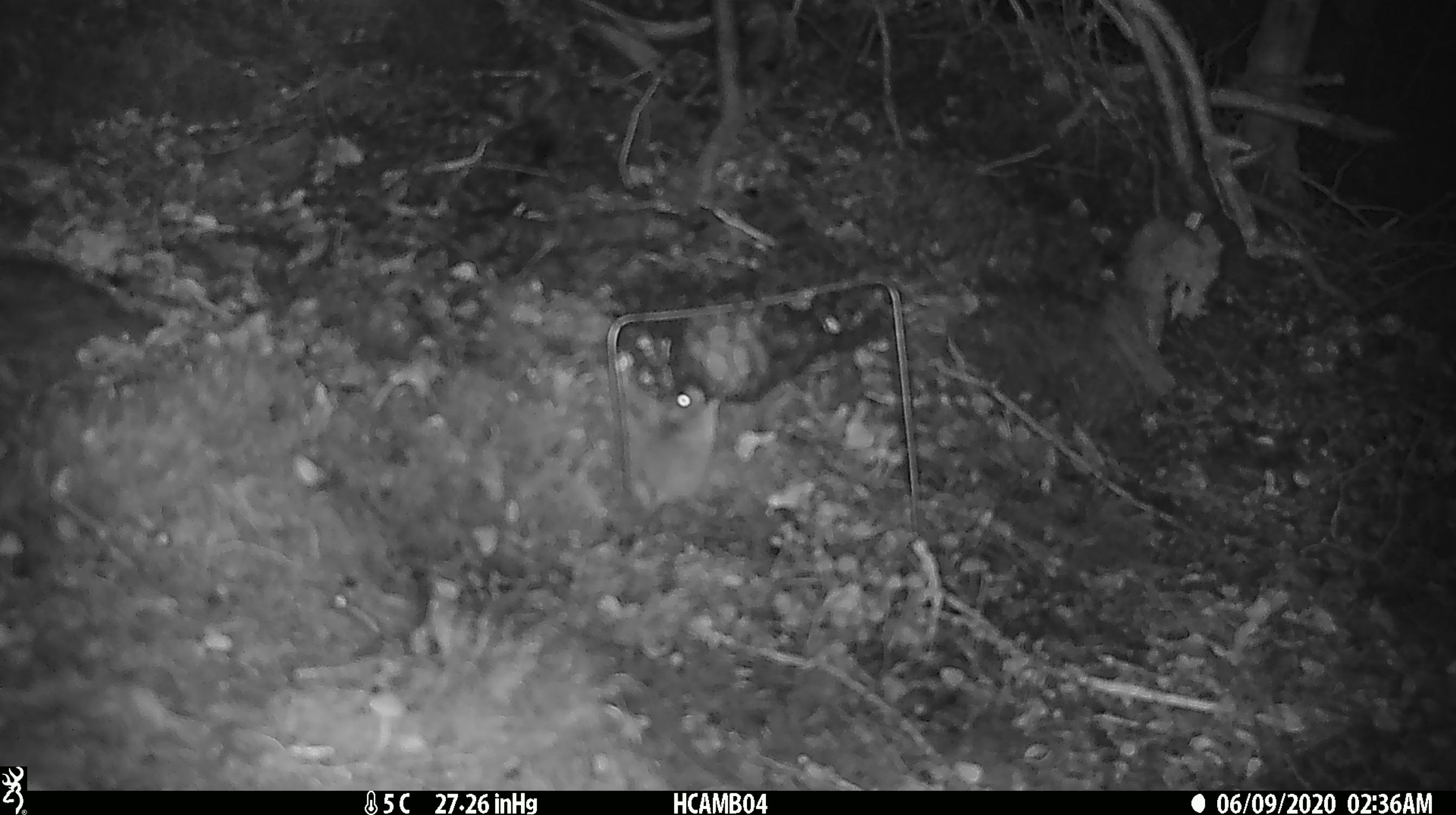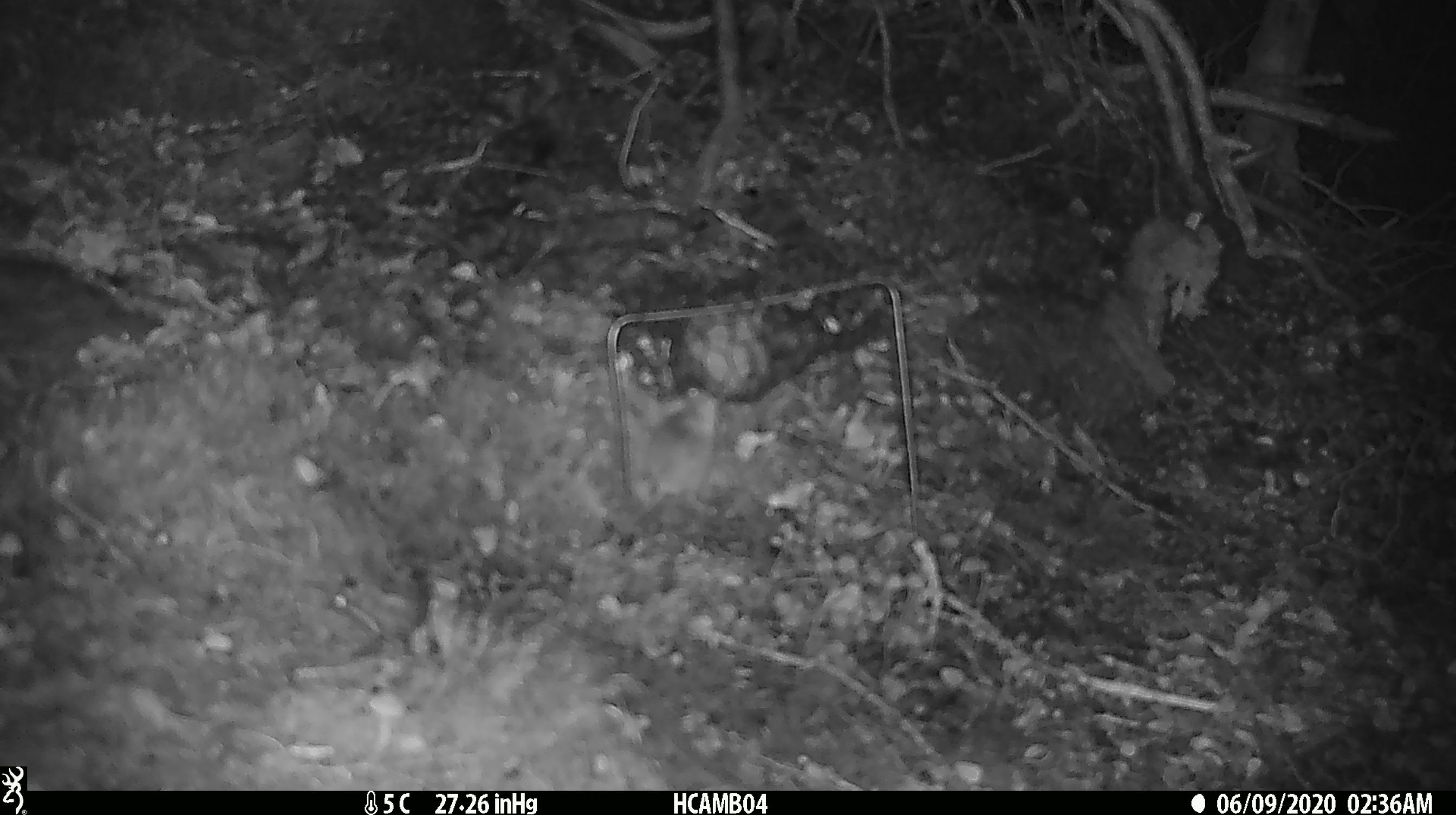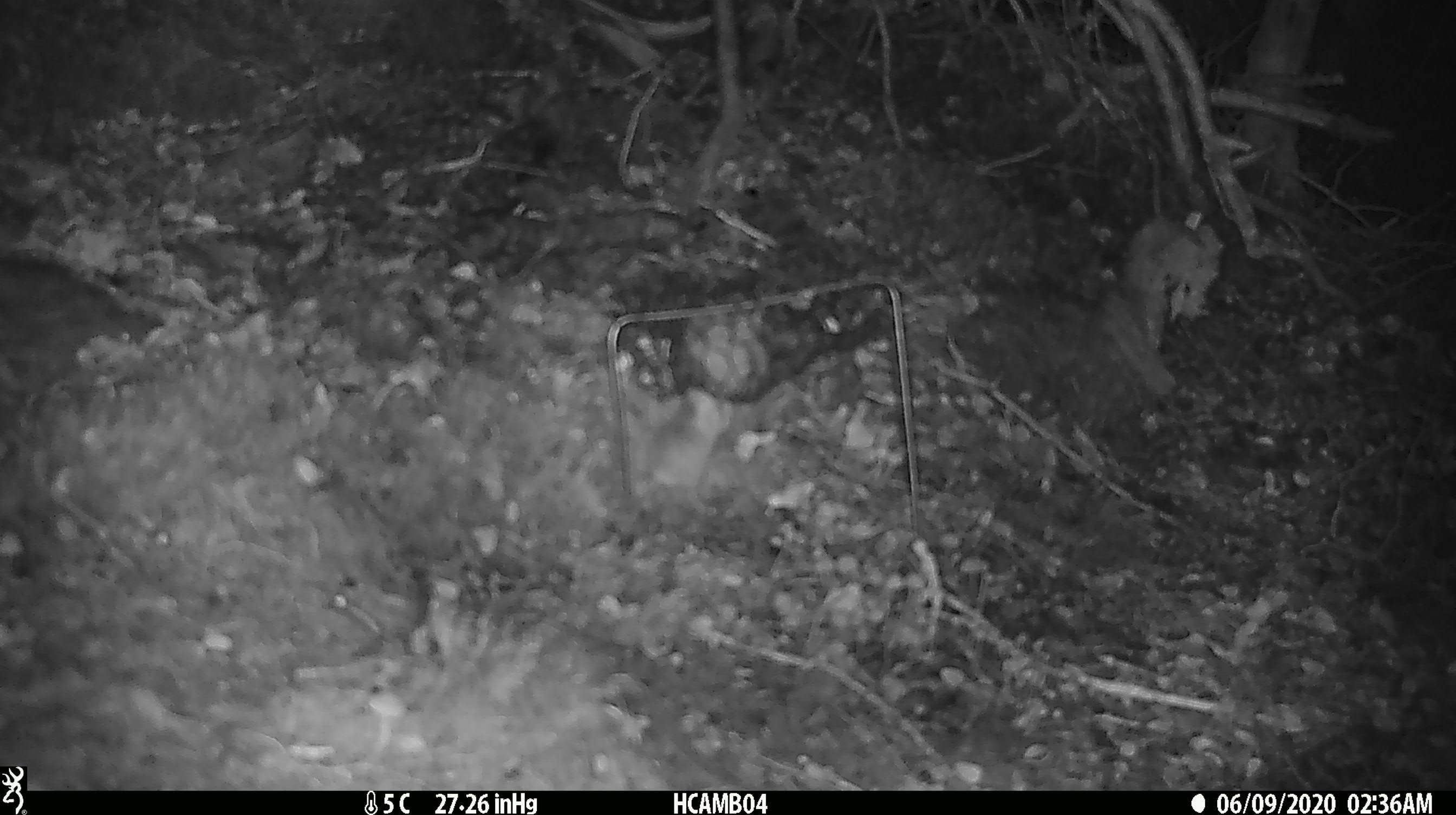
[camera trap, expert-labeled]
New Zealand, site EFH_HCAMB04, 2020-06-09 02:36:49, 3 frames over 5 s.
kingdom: Animalia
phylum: Chordata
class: Mammalia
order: Rodentia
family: Muridae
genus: Mus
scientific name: Mus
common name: mouse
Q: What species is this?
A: Mouse (Mus).